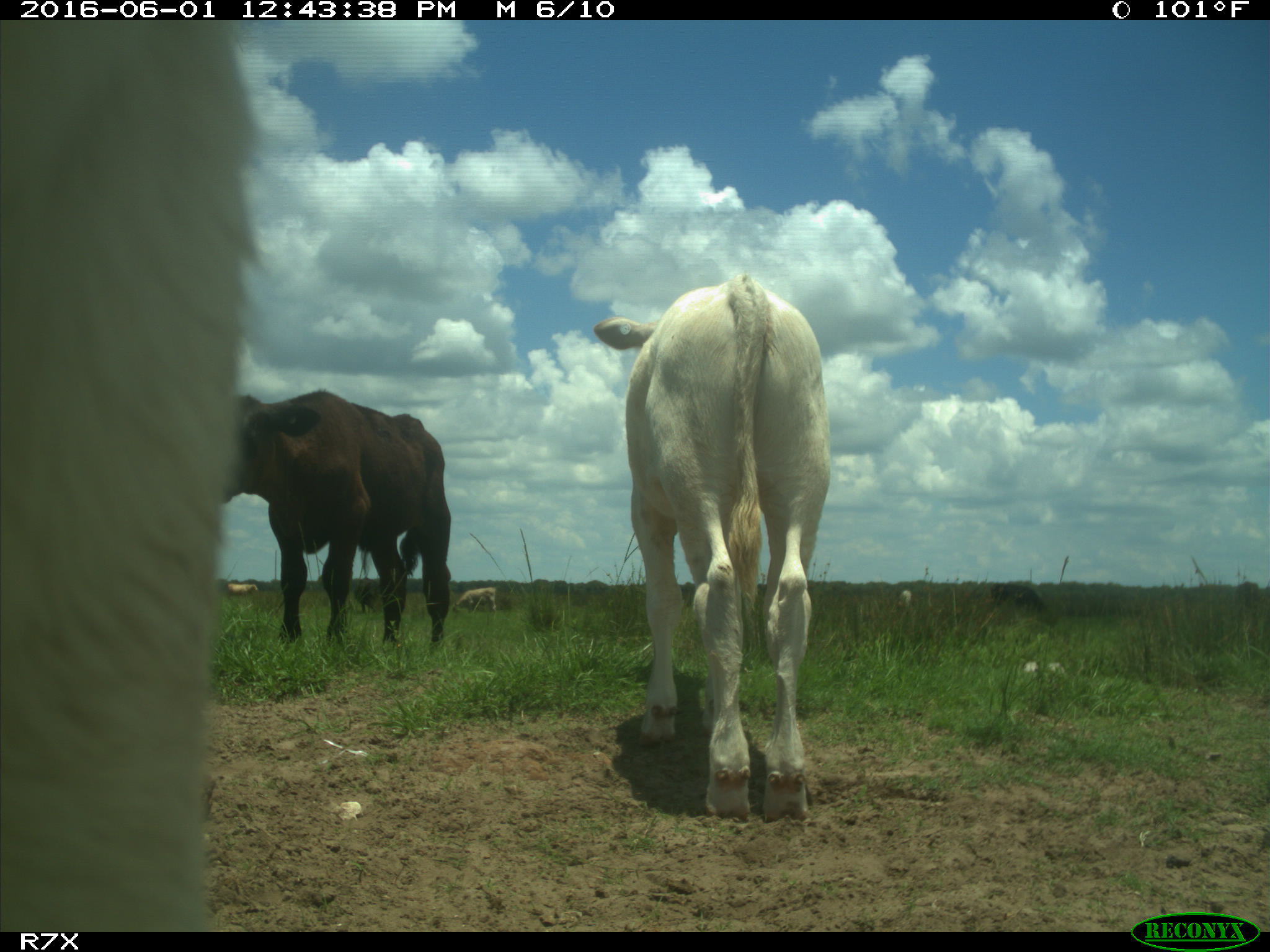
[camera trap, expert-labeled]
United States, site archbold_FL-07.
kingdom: Animalia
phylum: Chordata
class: Mammalia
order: Artiodactyla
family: Bovidae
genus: Bos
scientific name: Bos taurus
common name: domestic cow